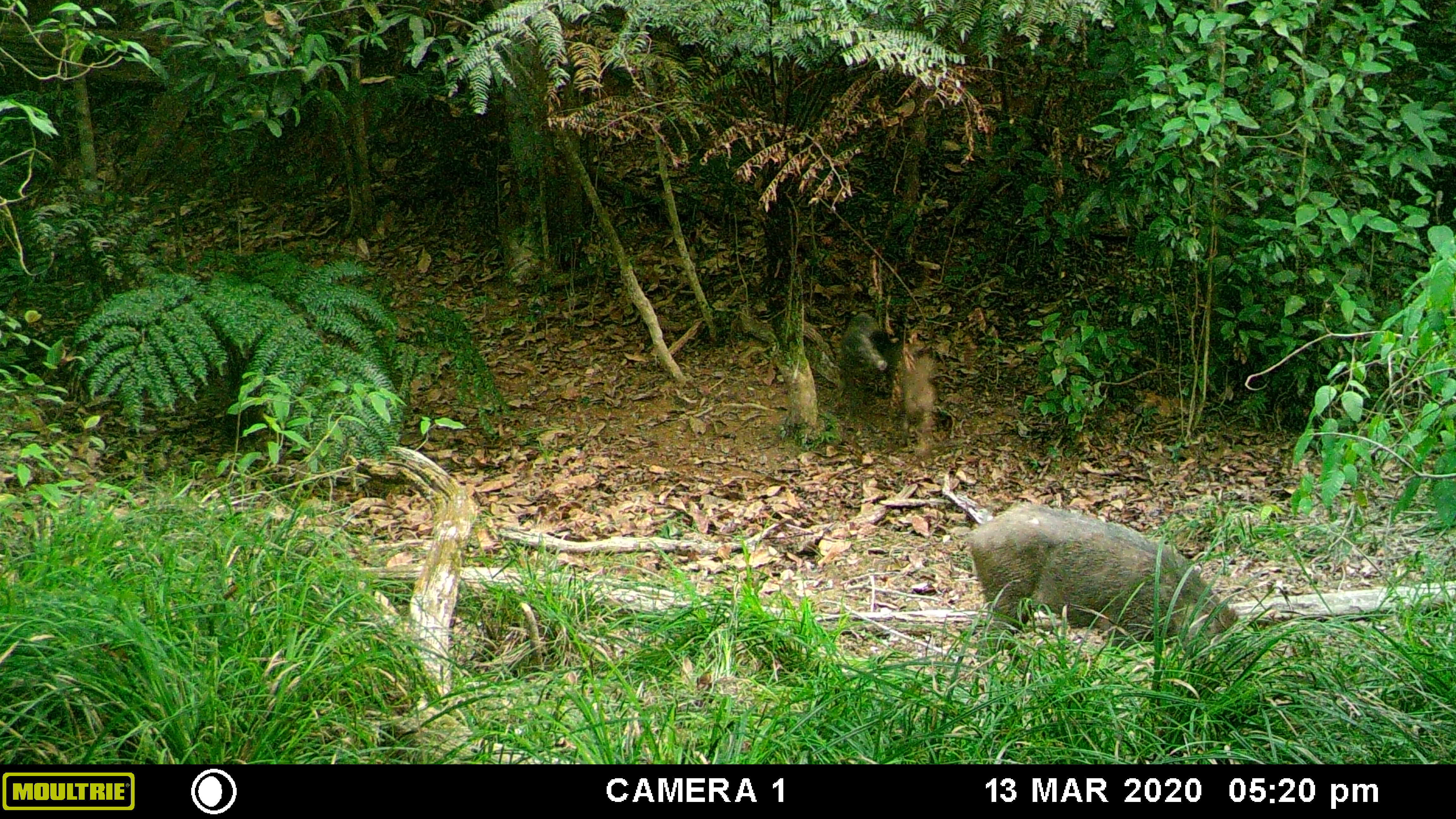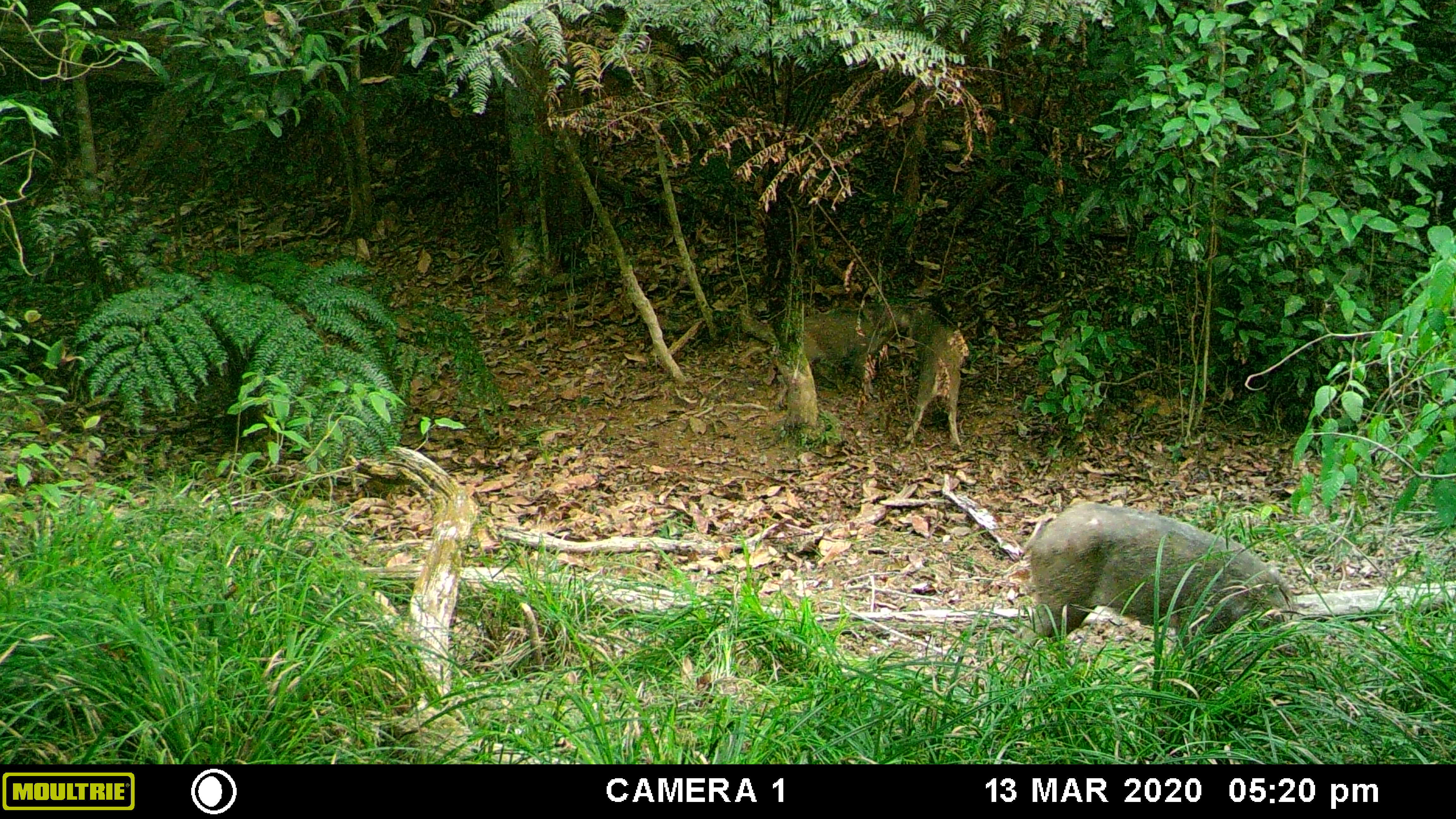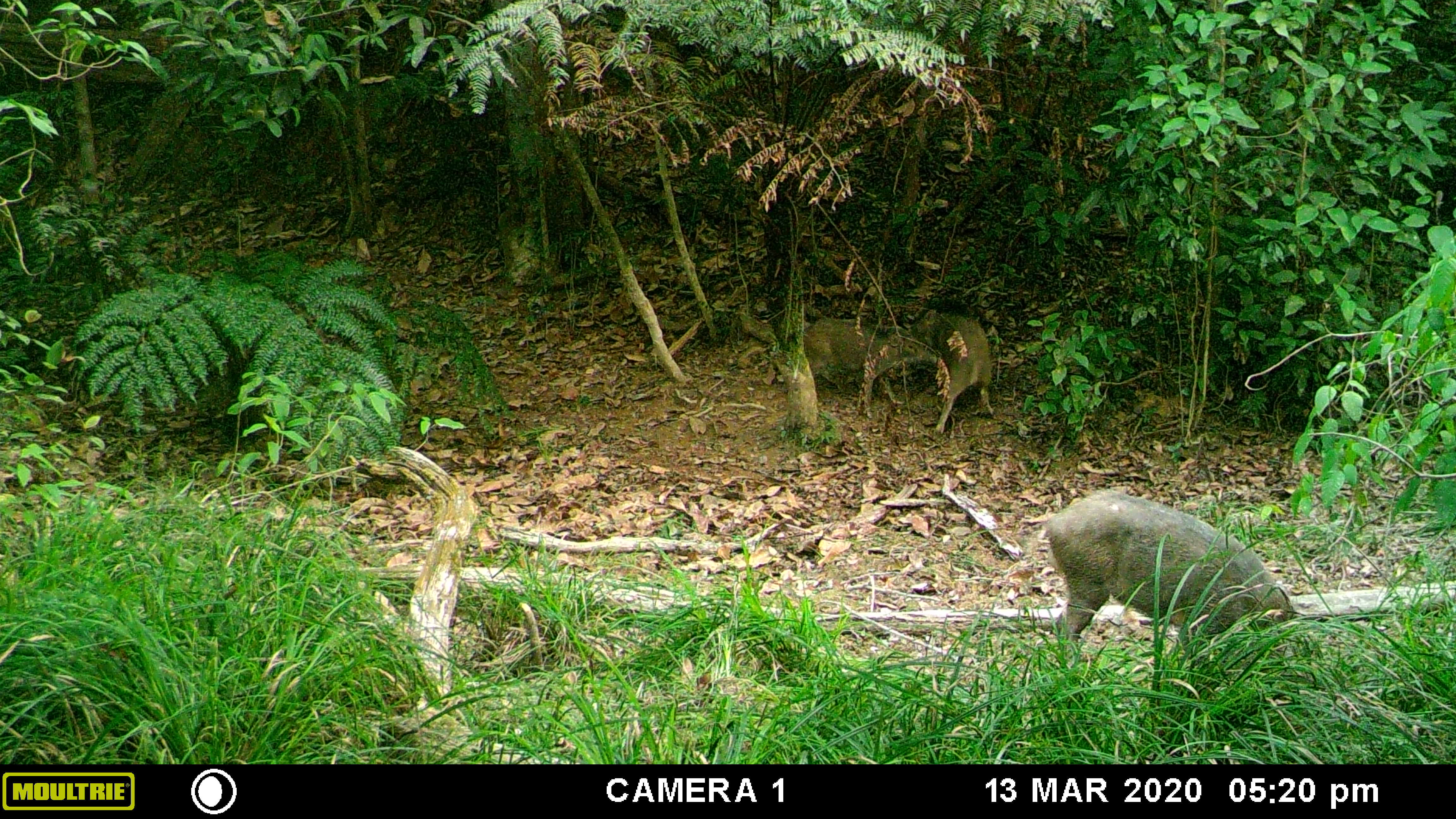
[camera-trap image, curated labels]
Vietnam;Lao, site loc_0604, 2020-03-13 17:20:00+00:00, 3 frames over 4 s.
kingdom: Animalia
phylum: Chordata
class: Mammalia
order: Artiodactyla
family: Suidae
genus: Sus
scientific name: Sus scrofa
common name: eurasian wild pig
Eurasian wild pig (Sus scrofa). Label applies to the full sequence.